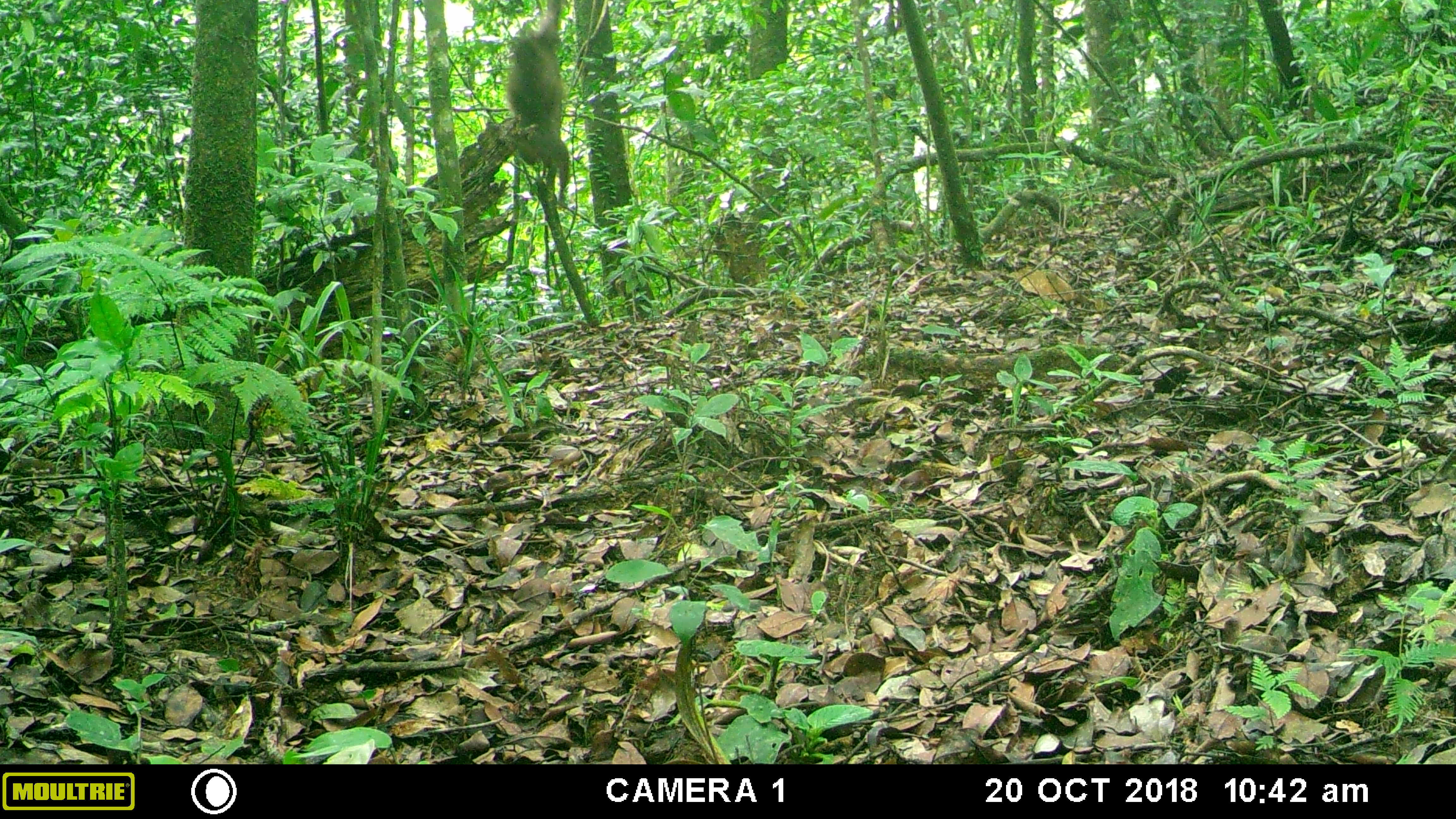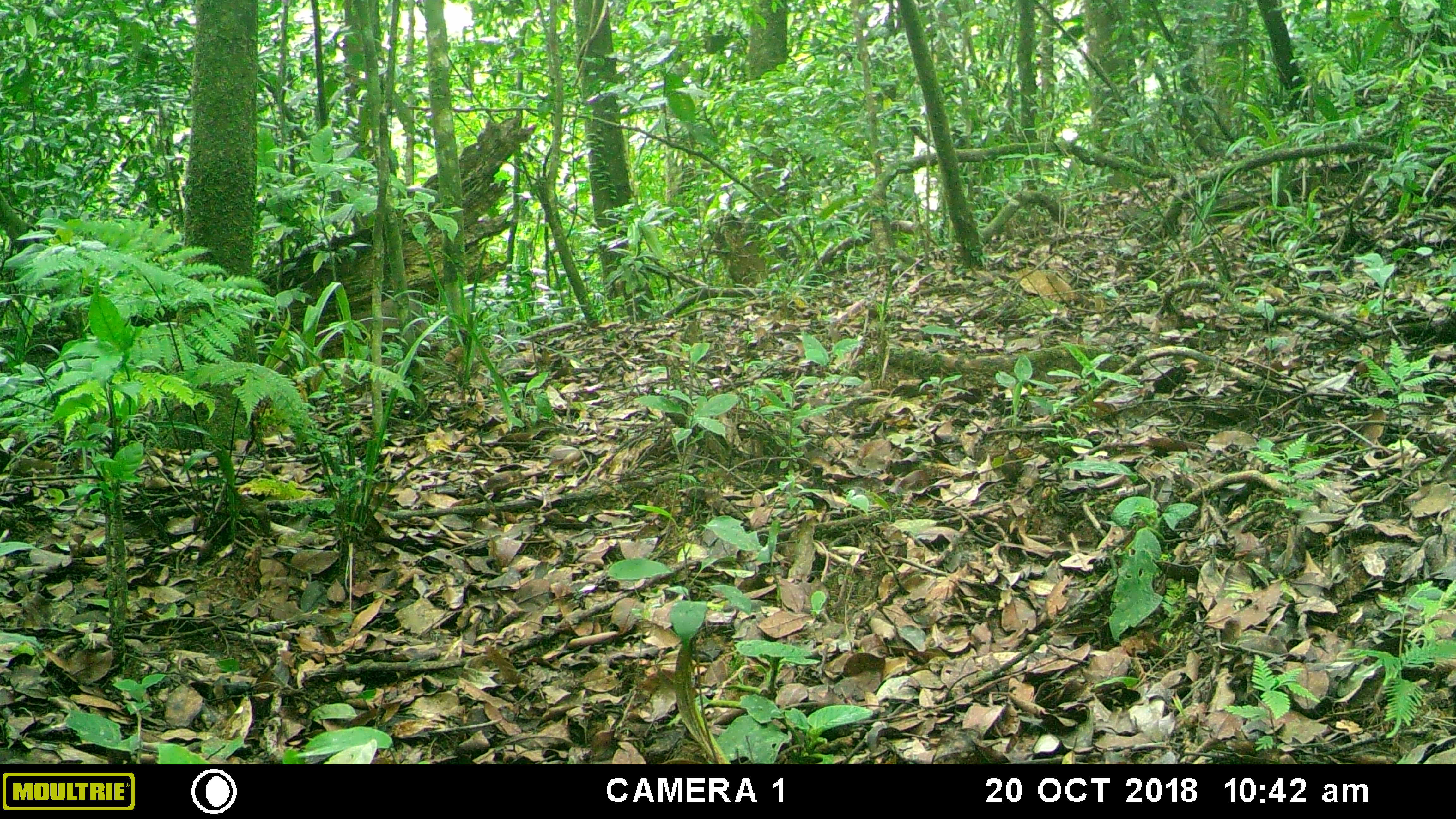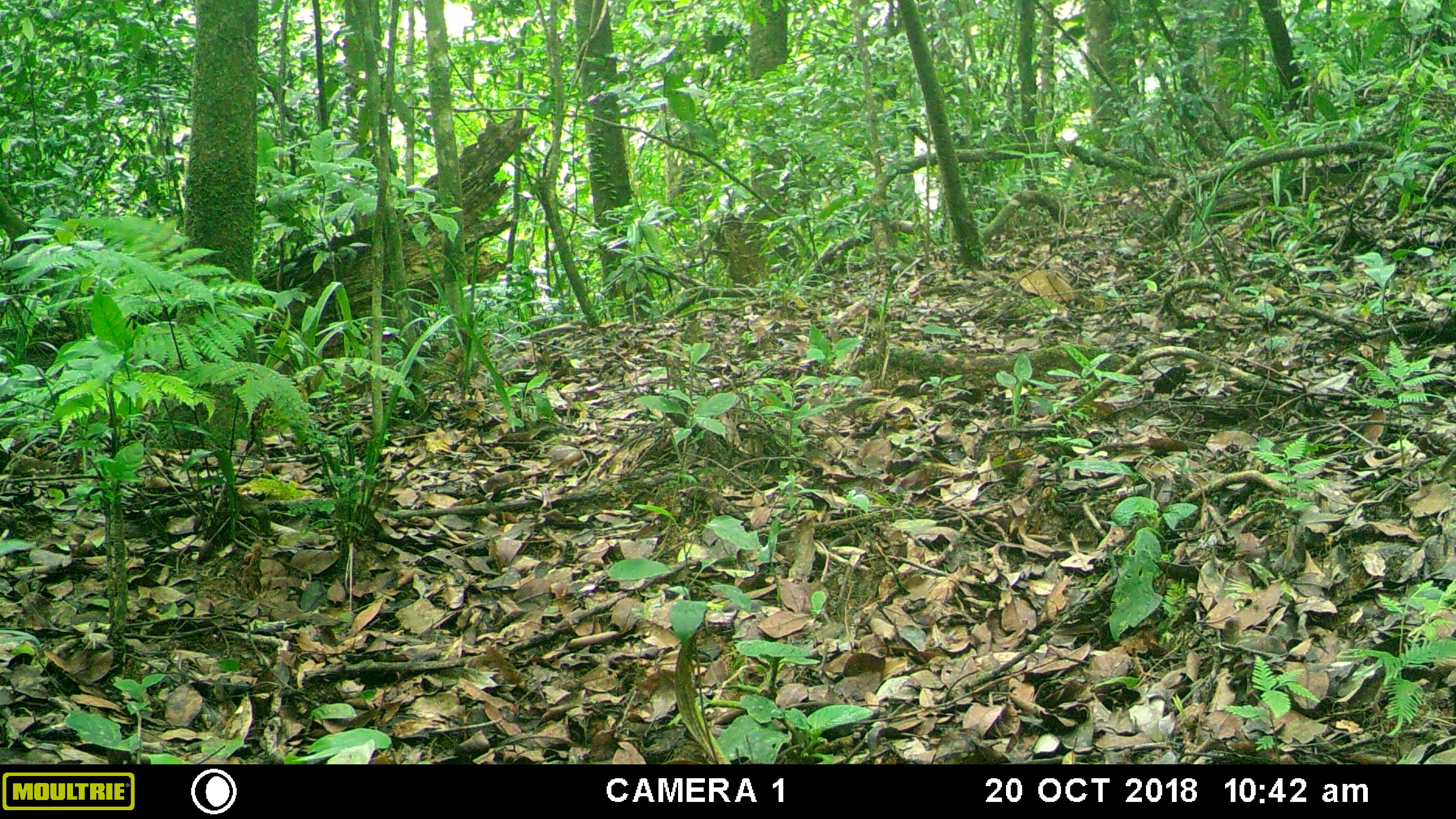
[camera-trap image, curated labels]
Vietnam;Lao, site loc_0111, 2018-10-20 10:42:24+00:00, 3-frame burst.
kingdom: Animalia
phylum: Chordata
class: Mammalia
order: Primates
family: Cercopithecidae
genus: Macaca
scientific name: Macaca arctoides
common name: stump-tailed macaque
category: stump tailed macaque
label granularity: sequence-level